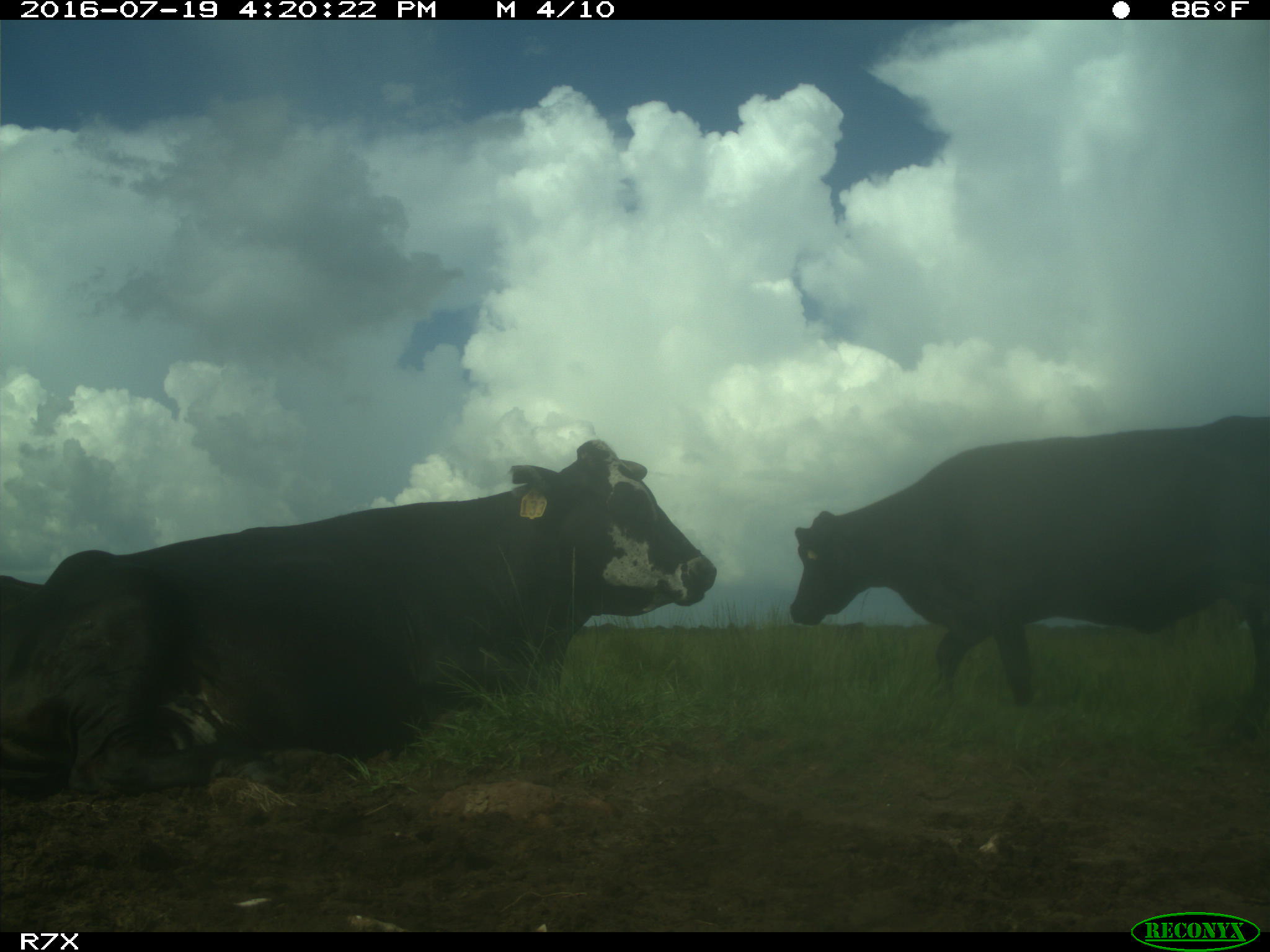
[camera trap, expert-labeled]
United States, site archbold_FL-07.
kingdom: Animalia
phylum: Chordata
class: Mammalia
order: Artiodactyla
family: Bovidae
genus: Bos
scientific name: Bos taurus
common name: domestic cow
Bos taurus (domestic cow).